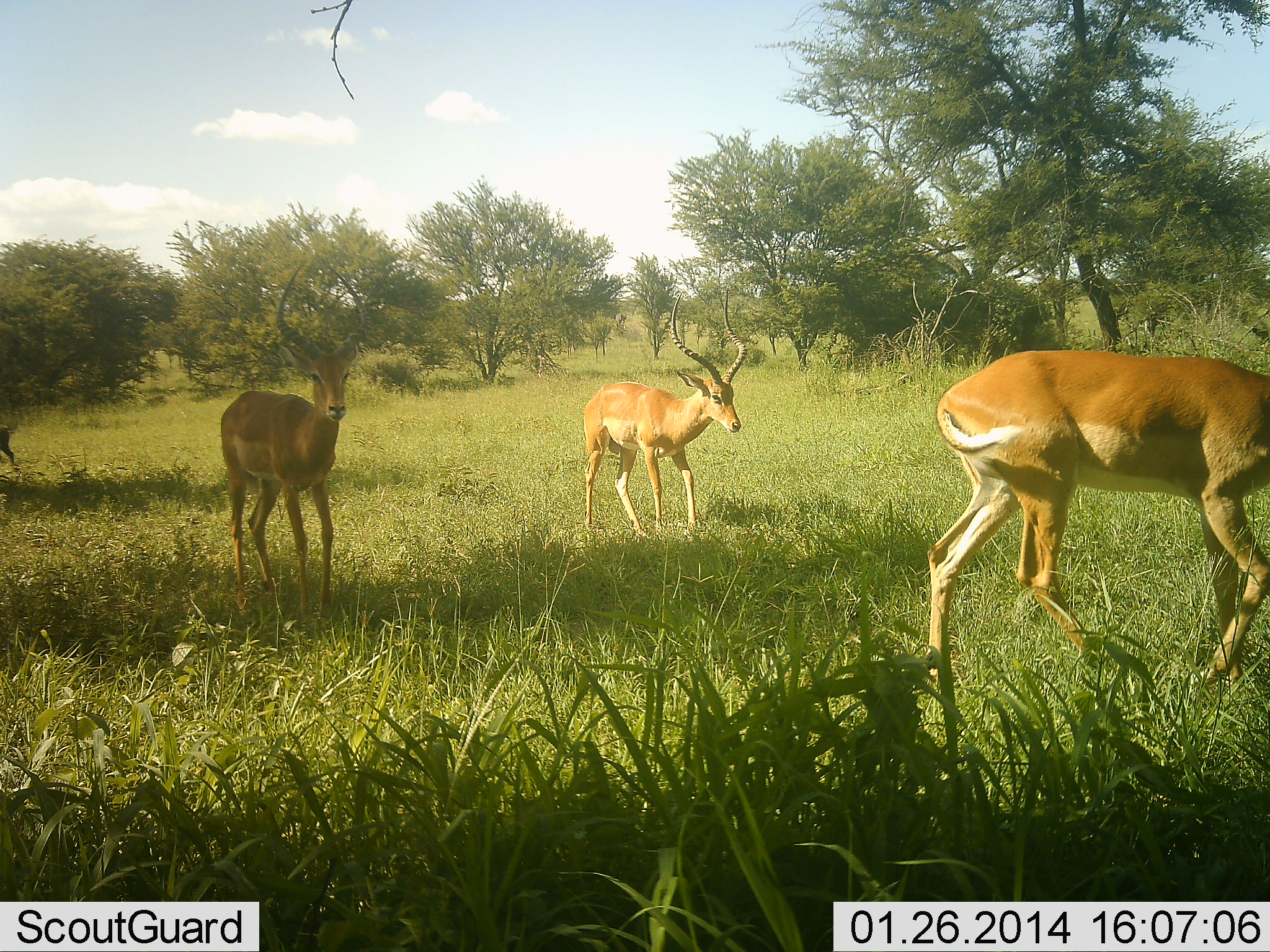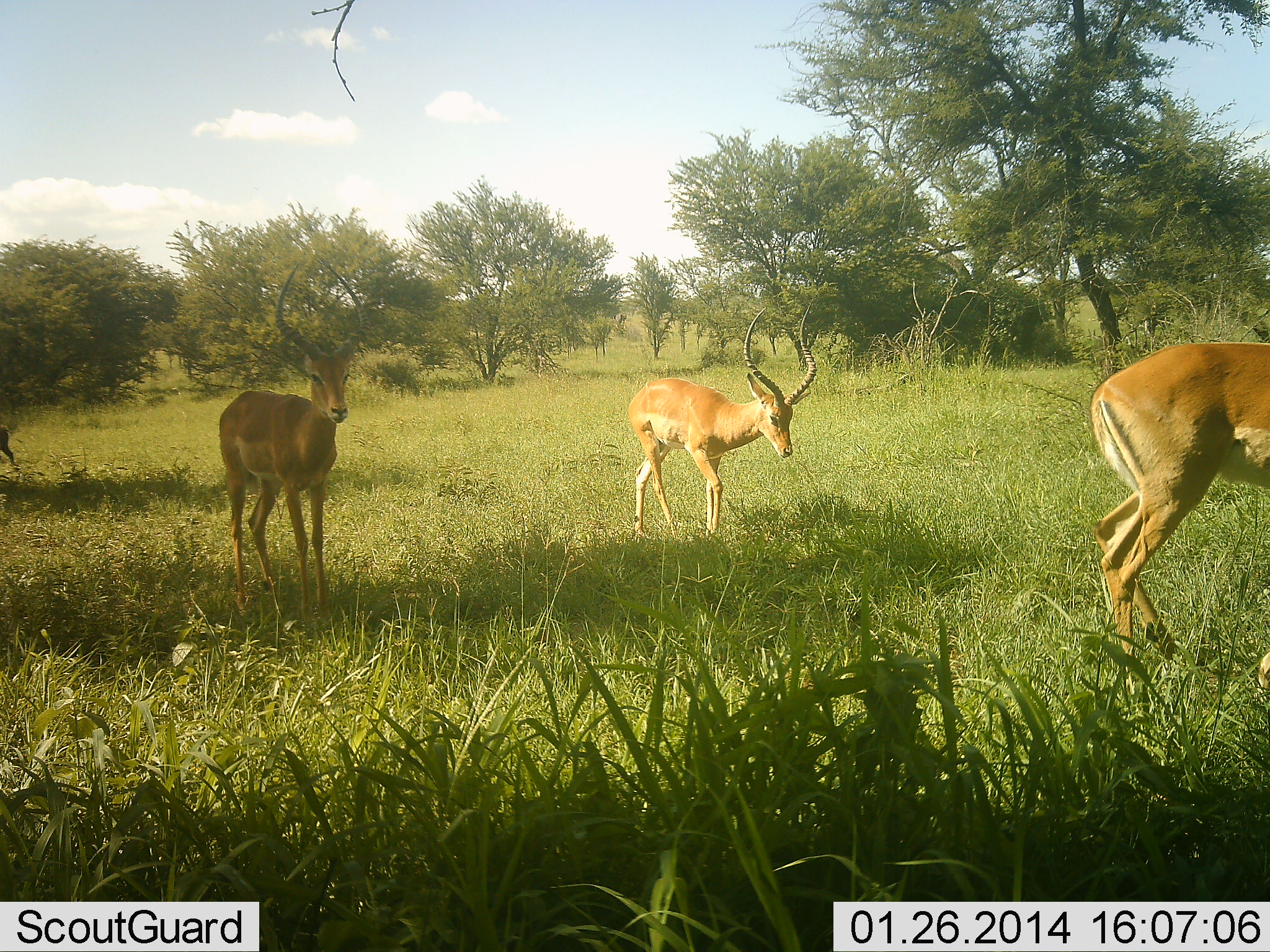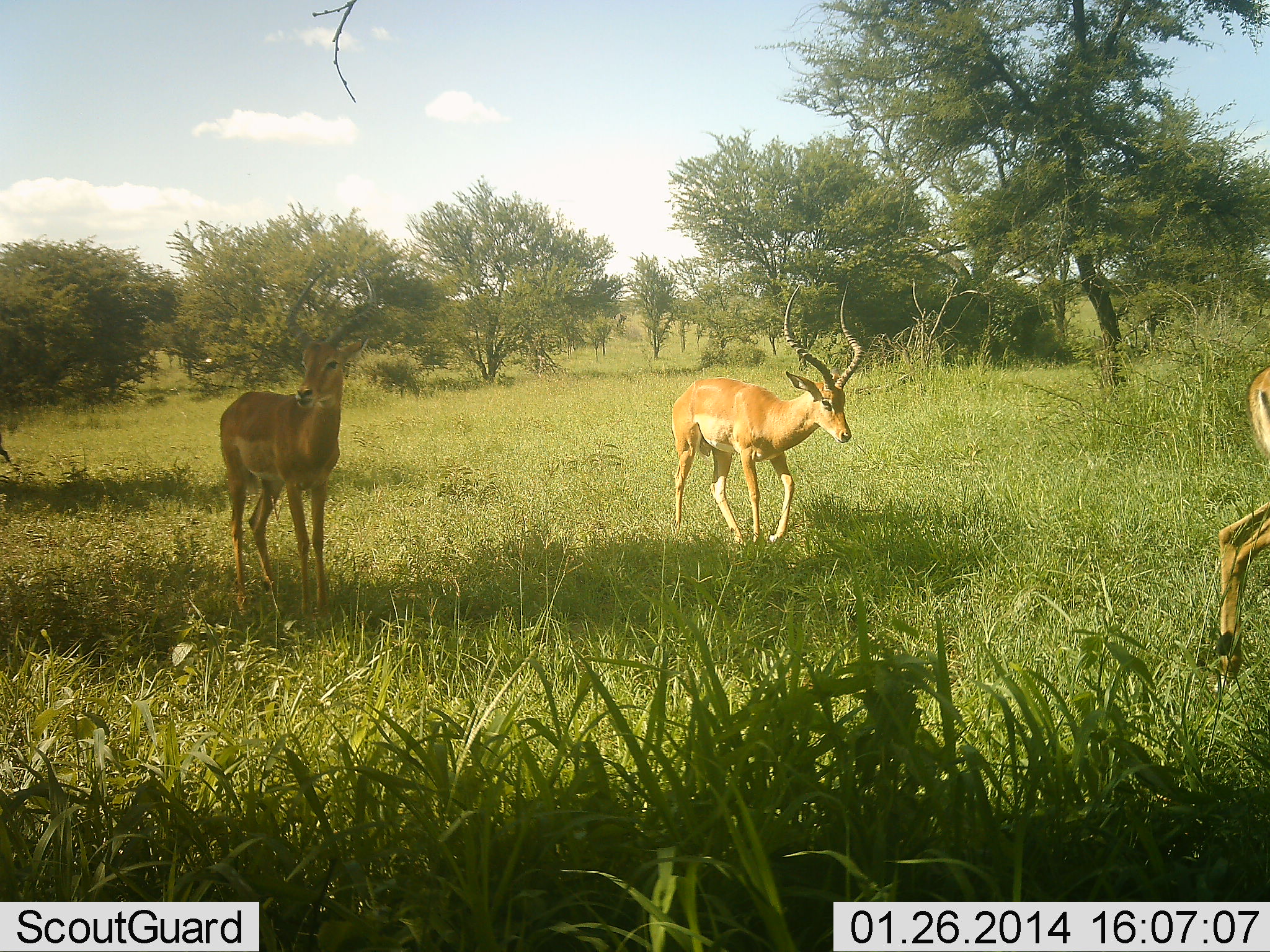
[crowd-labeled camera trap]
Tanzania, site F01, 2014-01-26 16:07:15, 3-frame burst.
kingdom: Animalia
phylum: Chordata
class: Mammalia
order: Artiodactyla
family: Bovidae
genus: Aepyceros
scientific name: Aepyceros melampus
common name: impala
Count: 4.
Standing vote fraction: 70%.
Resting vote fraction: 0%.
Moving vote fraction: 90%.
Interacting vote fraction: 0%.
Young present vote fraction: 0%.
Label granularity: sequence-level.